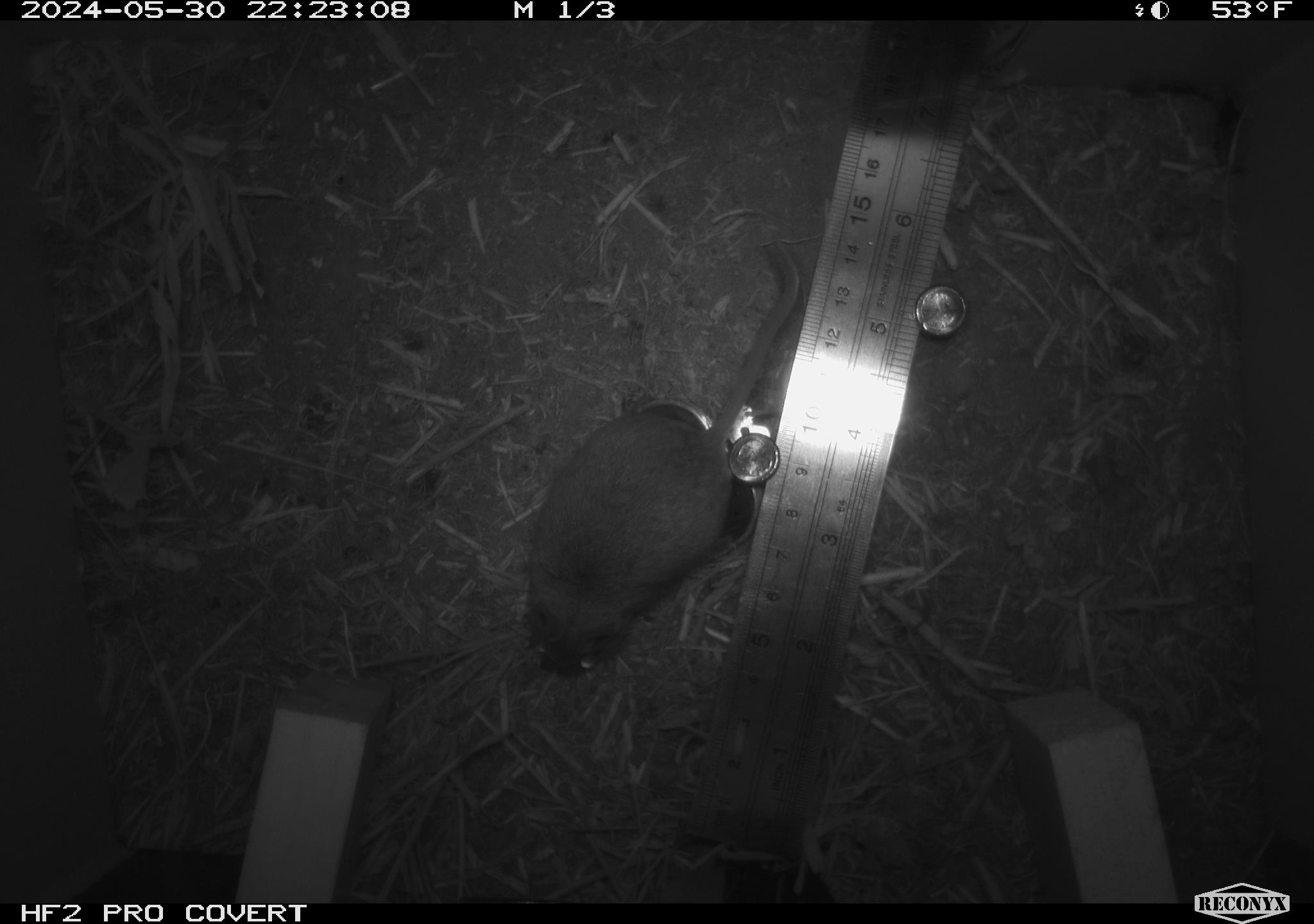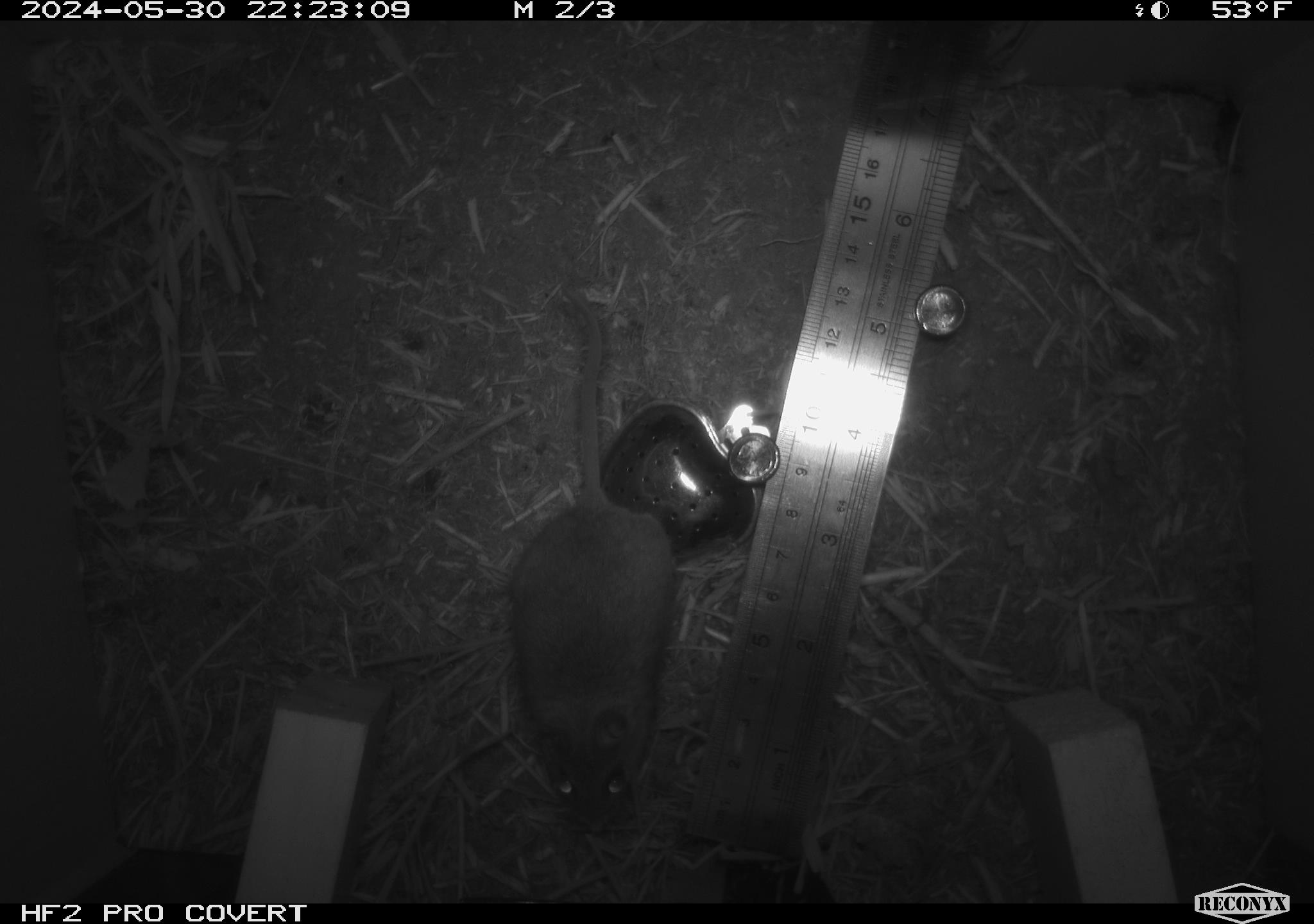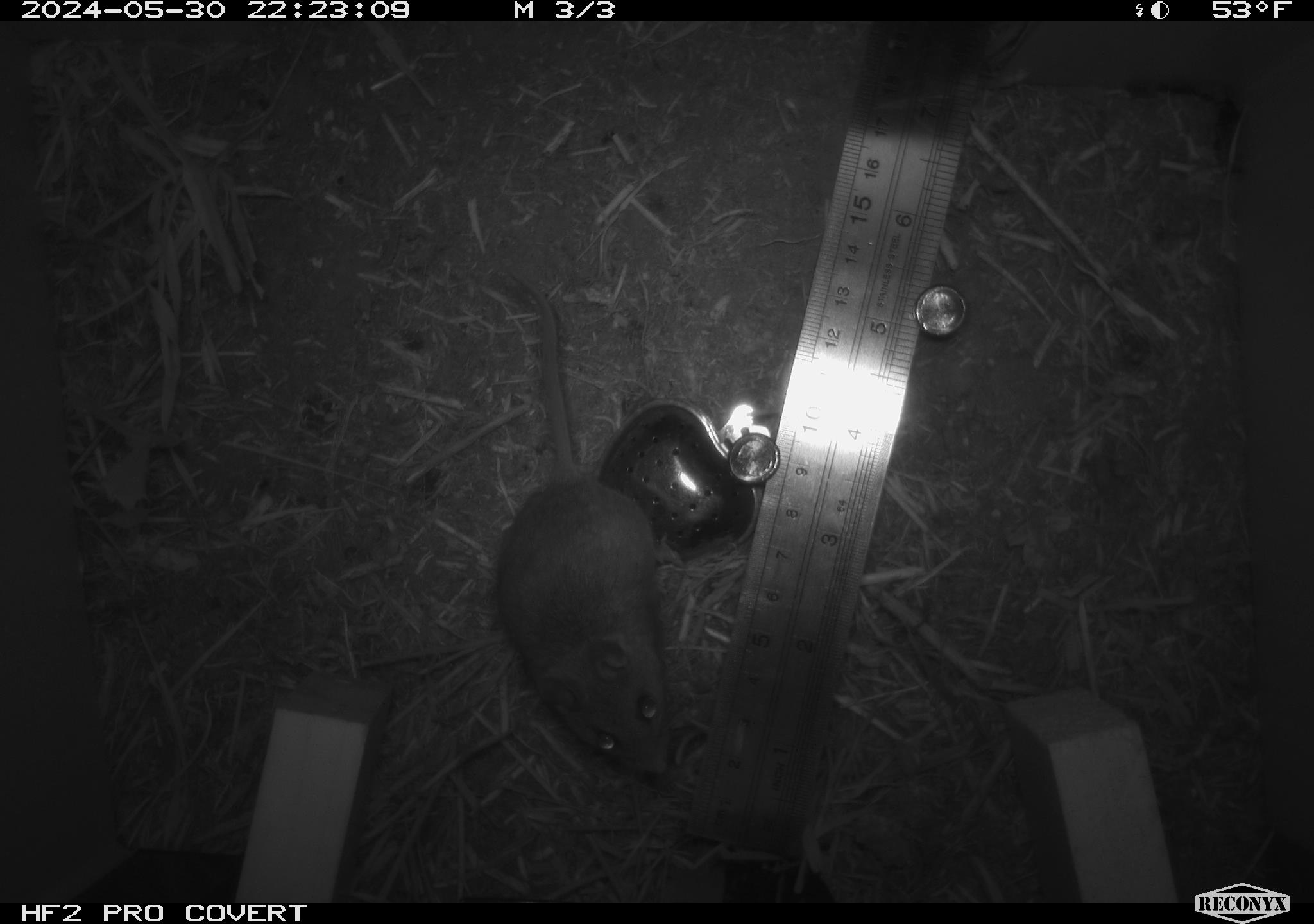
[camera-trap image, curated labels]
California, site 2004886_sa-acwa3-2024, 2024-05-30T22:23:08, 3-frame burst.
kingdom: Animalia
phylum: Chordata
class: Mammalia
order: Rodentia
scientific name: Rodentia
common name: mouse species